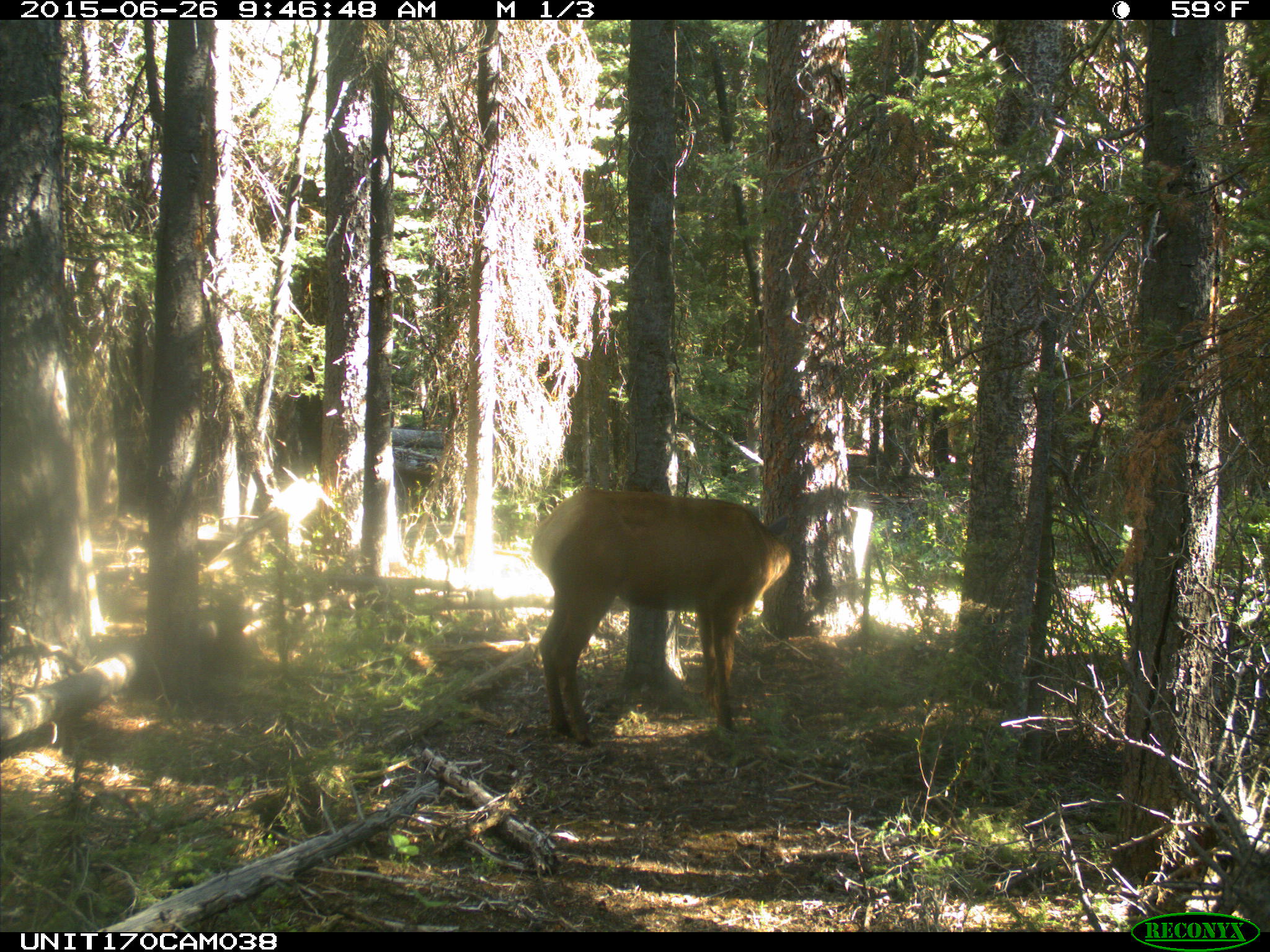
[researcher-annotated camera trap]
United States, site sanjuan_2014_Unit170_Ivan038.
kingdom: Animalia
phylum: Chordata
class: Mammalia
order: Artiodactyla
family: Cervidae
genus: Cervus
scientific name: Cervus elaphus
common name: red deer